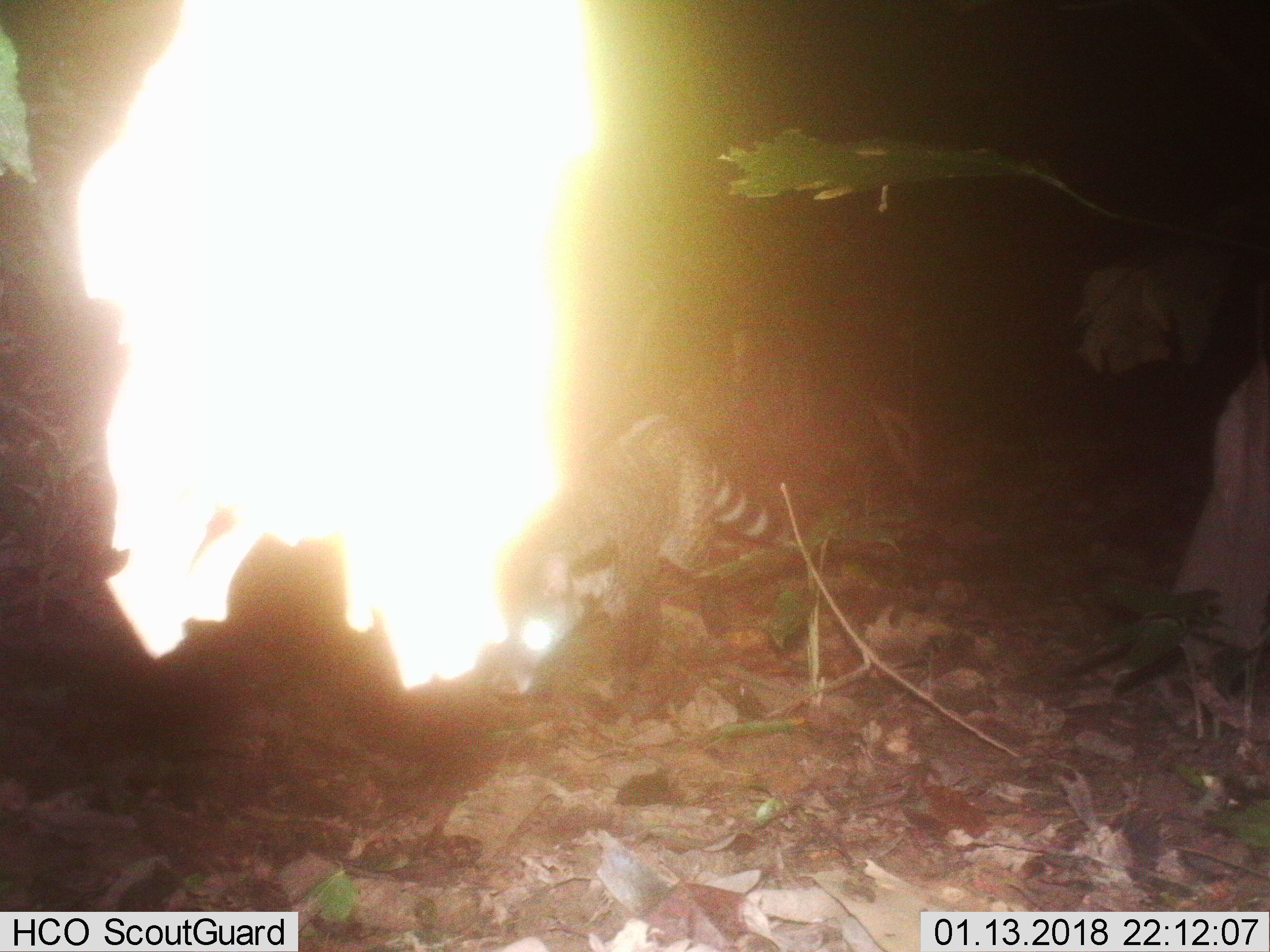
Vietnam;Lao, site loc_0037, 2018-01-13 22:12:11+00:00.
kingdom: Animalia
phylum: Chordata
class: Mammalia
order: Carnivora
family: Viverridae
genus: Viverra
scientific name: Viverra zibetha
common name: large indian civet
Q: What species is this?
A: Large indian civet (Viverra zibetha).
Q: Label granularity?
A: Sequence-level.